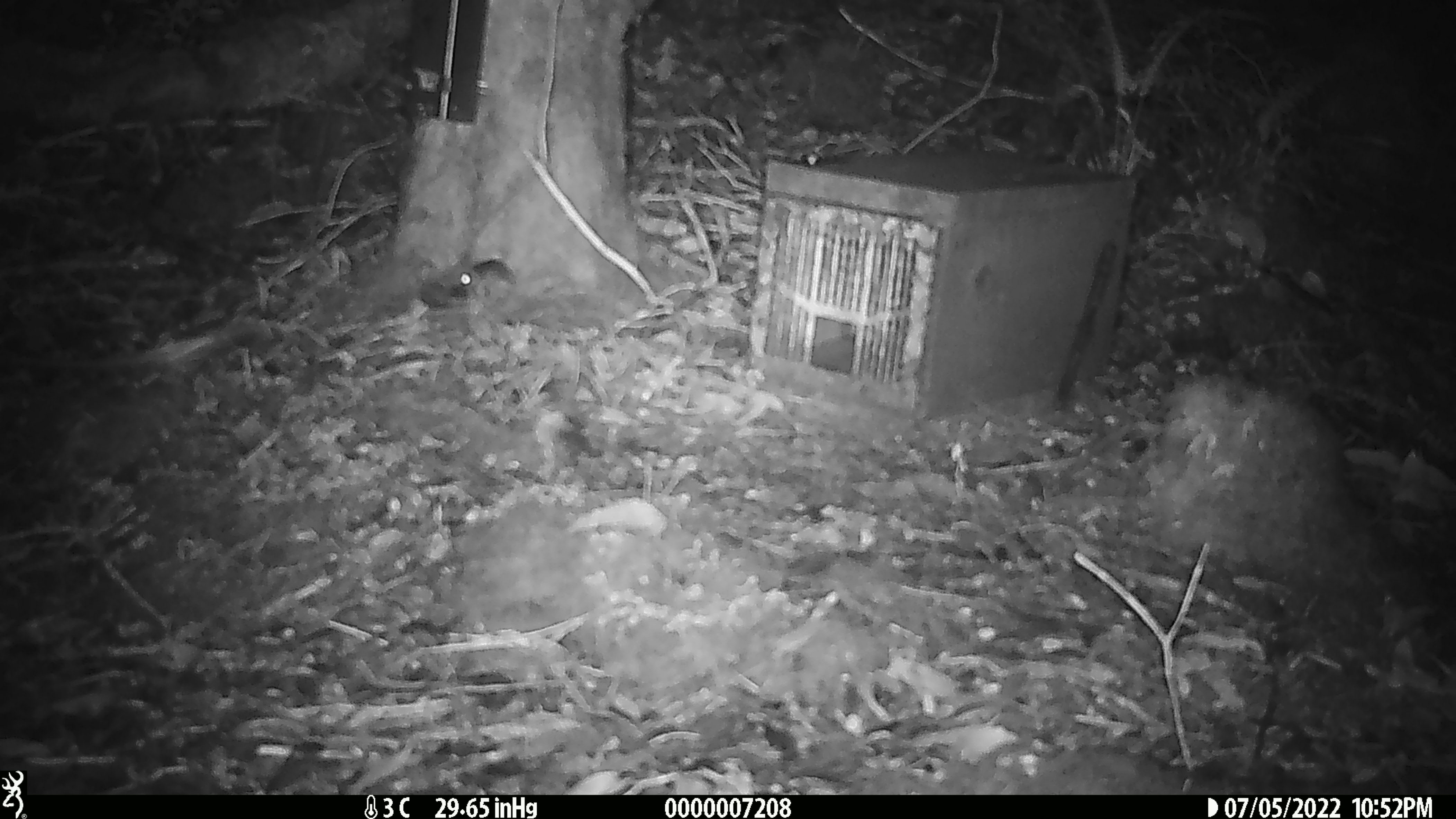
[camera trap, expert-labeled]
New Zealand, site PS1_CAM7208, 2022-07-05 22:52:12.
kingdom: Animalia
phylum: Chordata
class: Mammalia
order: Rodentia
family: Muridae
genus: Mus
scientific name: Mus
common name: mouse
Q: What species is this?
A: Mouse (Mus).